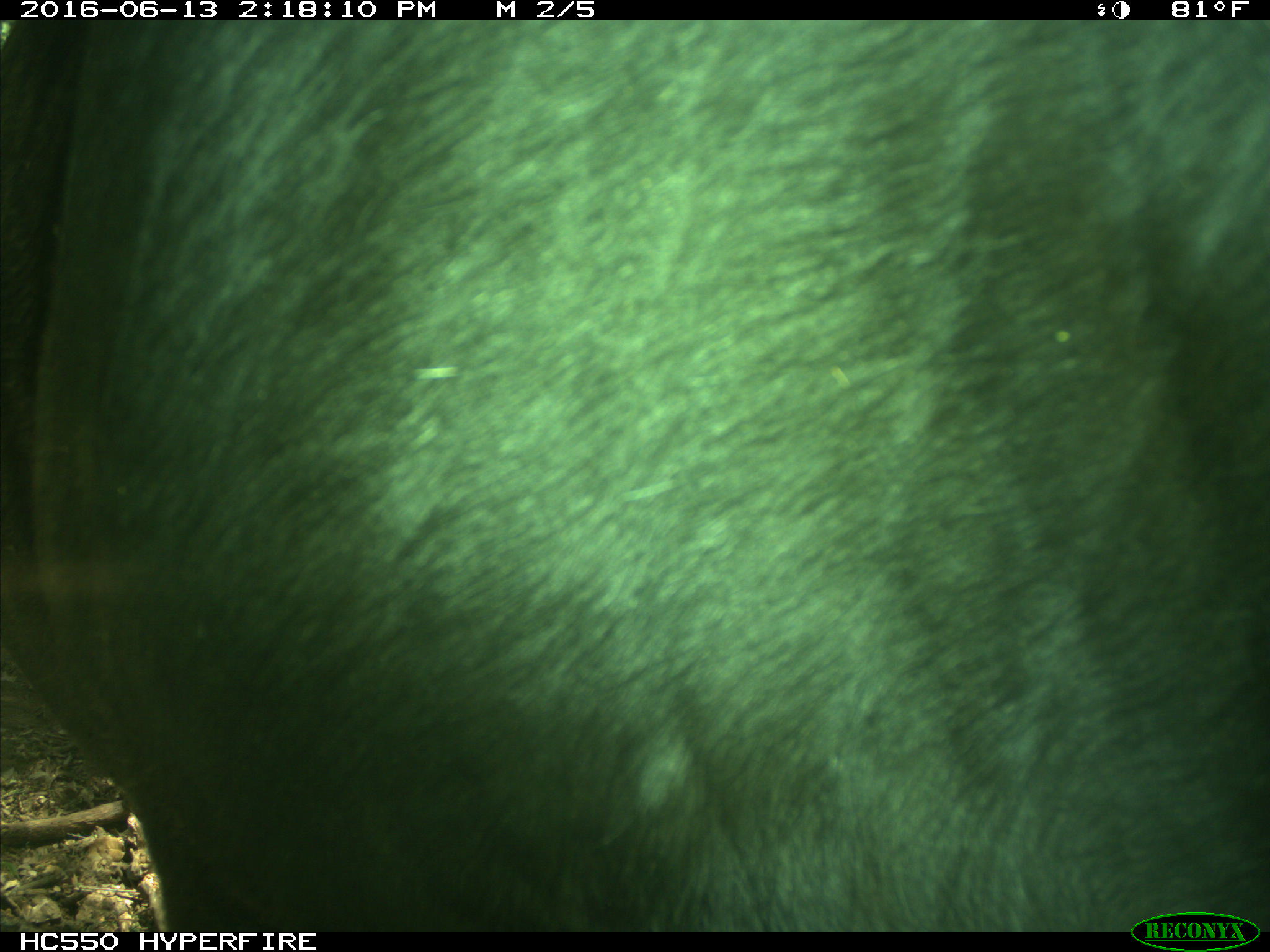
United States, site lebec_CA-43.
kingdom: Animalia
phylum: Chordata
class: Mammalia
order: Artiodactyla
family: Bovidae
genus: Bos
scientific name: Bos taurus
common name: domestic cow